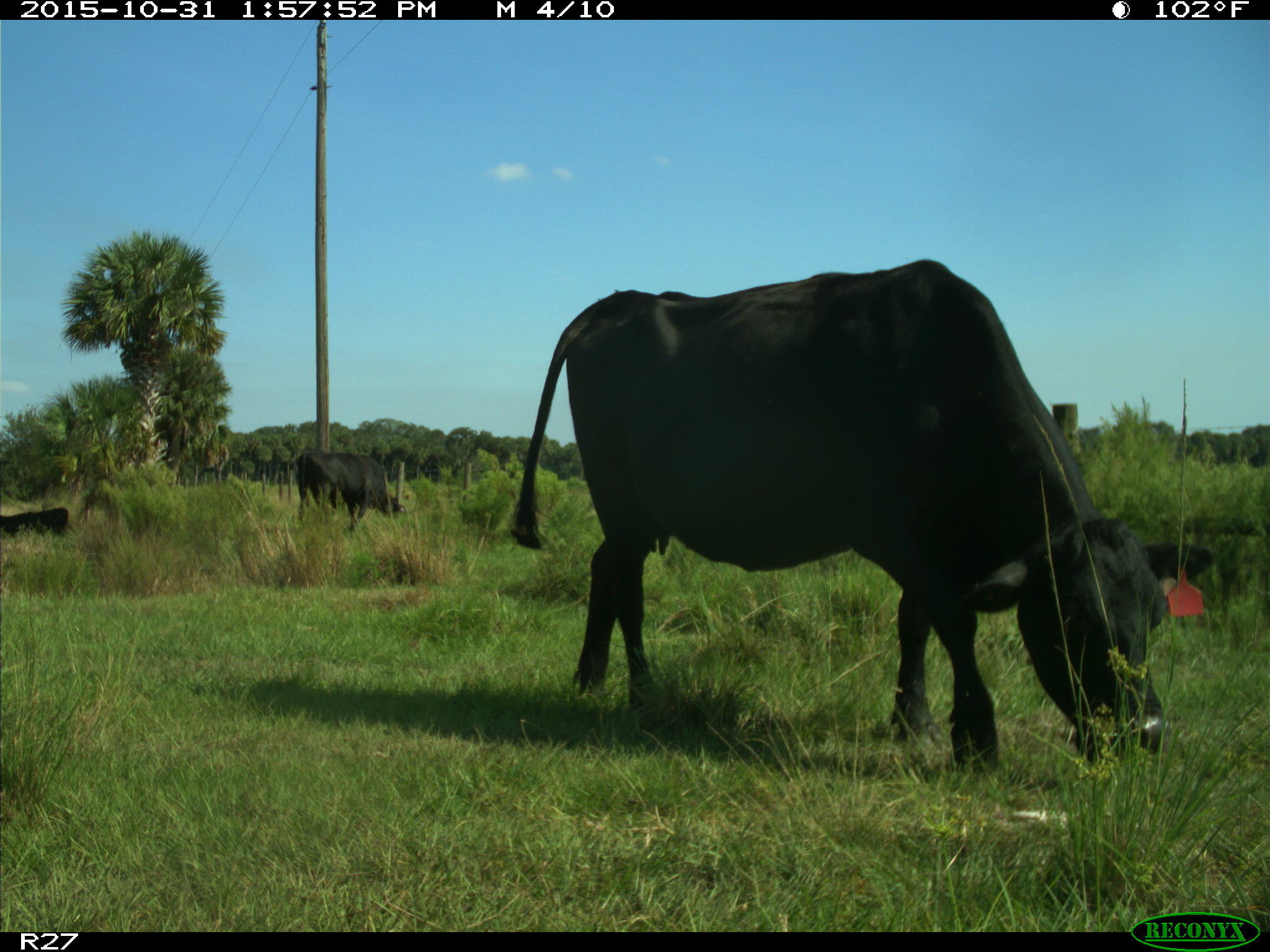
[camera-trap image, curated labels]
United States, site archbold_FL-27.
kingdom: Animalia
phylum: Chordata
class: Mammalia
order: Artiodactyla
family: Bovidae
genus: Bos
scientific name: Bos taurus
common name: domestic cow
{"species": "Bos taurus (domestic cow)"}